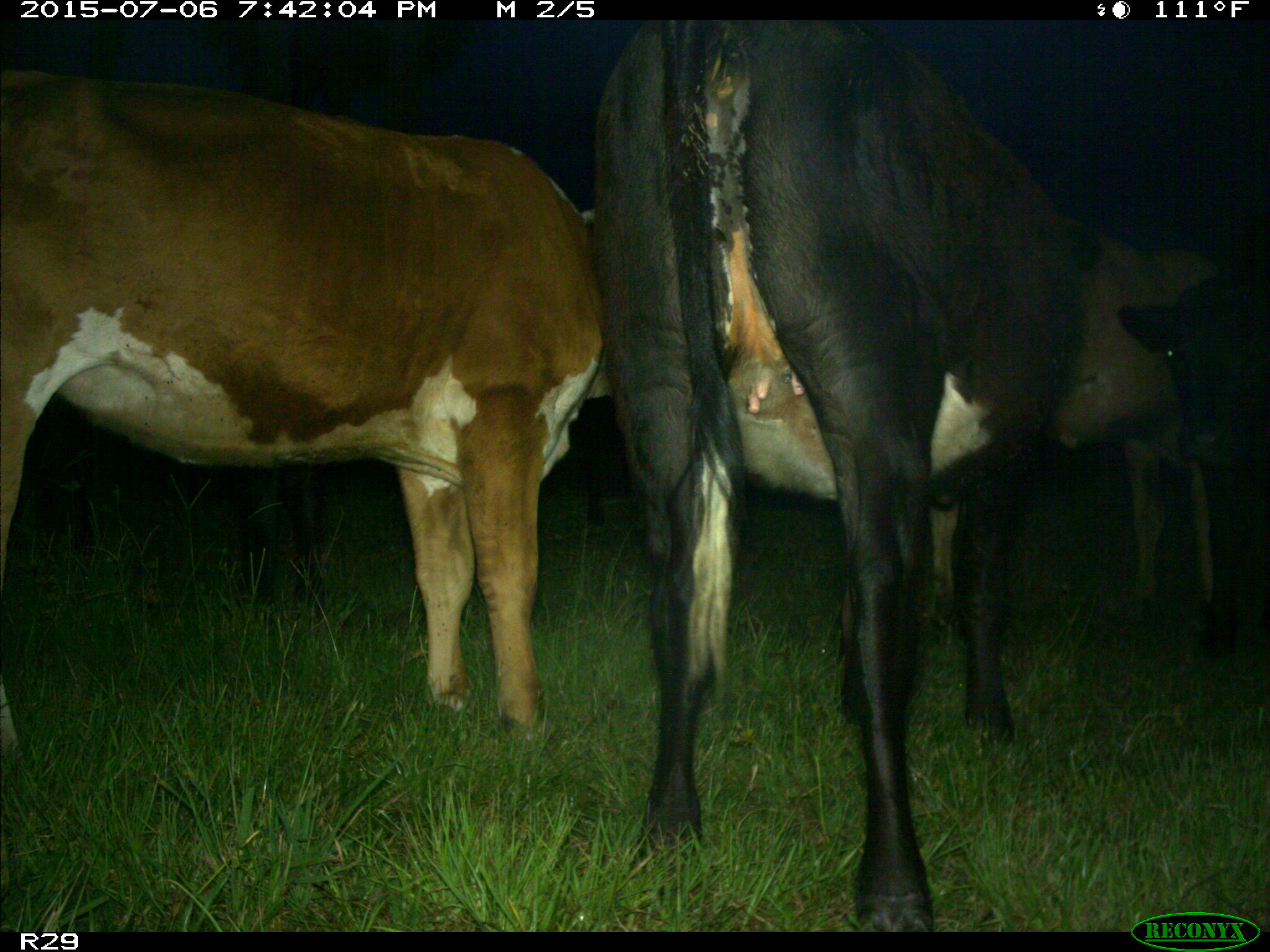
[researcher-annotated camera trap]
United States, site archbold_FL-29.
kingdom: Animalia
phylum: Chordata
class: Mammalia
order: Artiodactyla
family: Bovidae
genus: Bos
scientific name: Bos taurus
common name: domestic cow